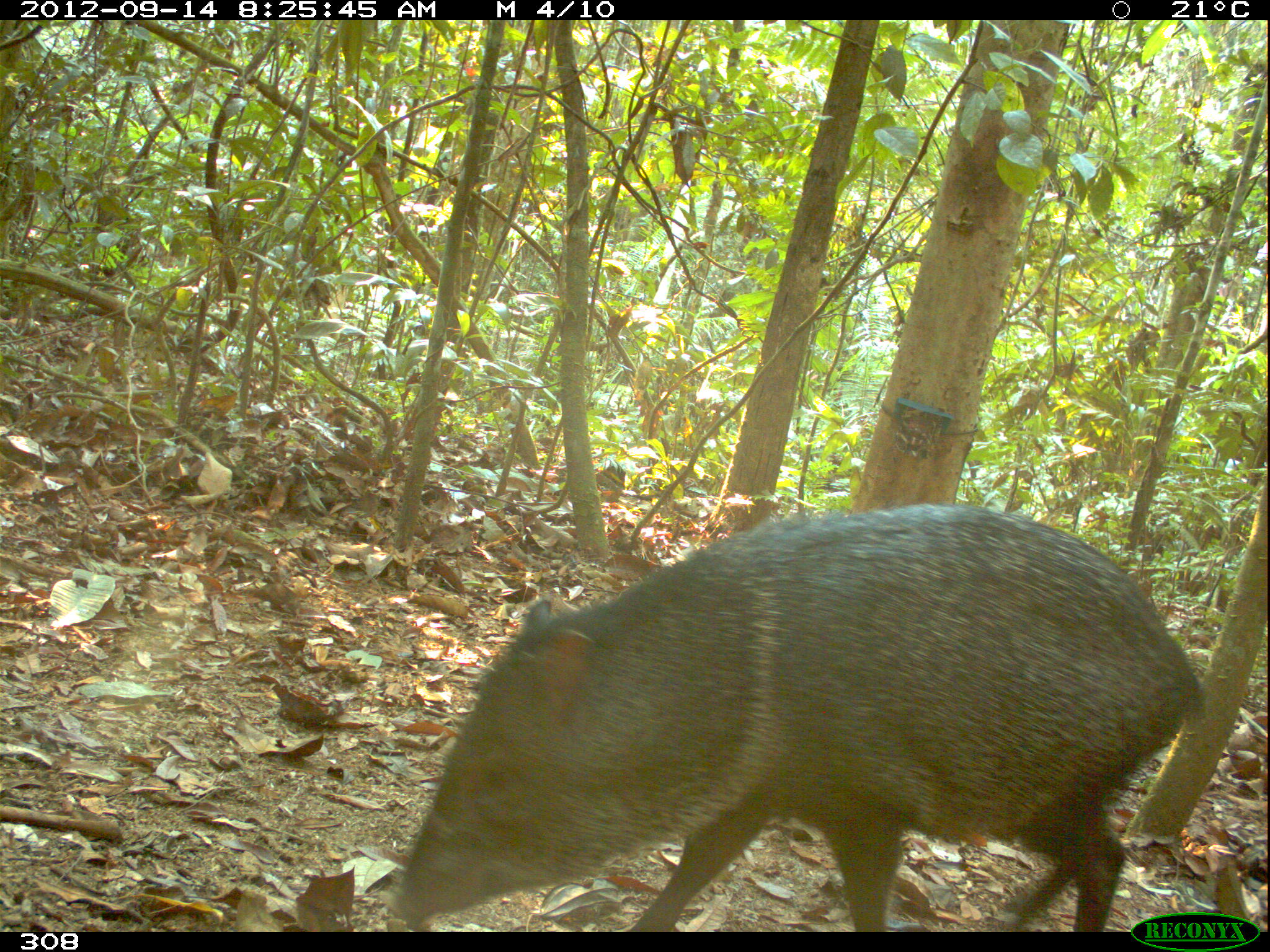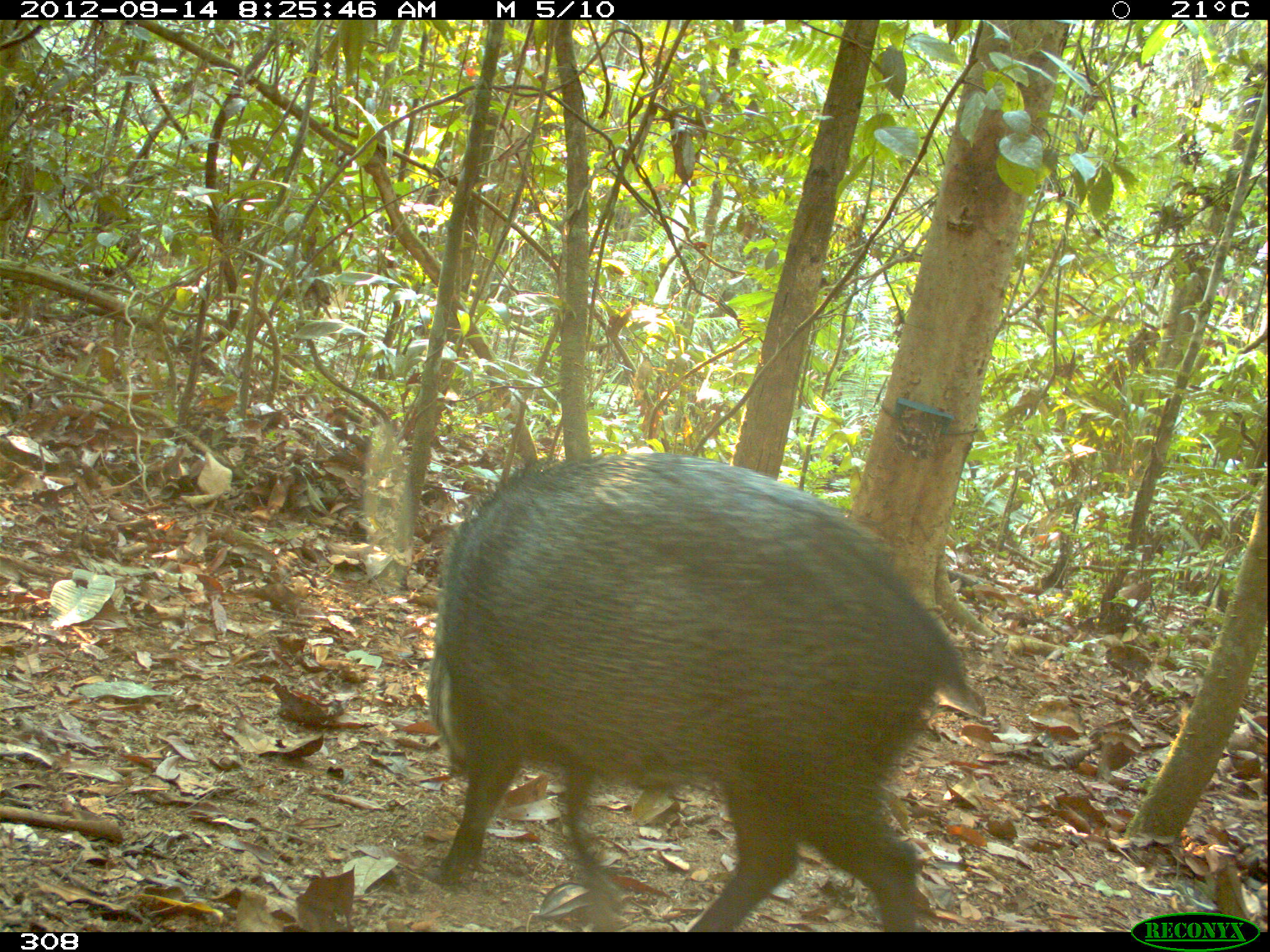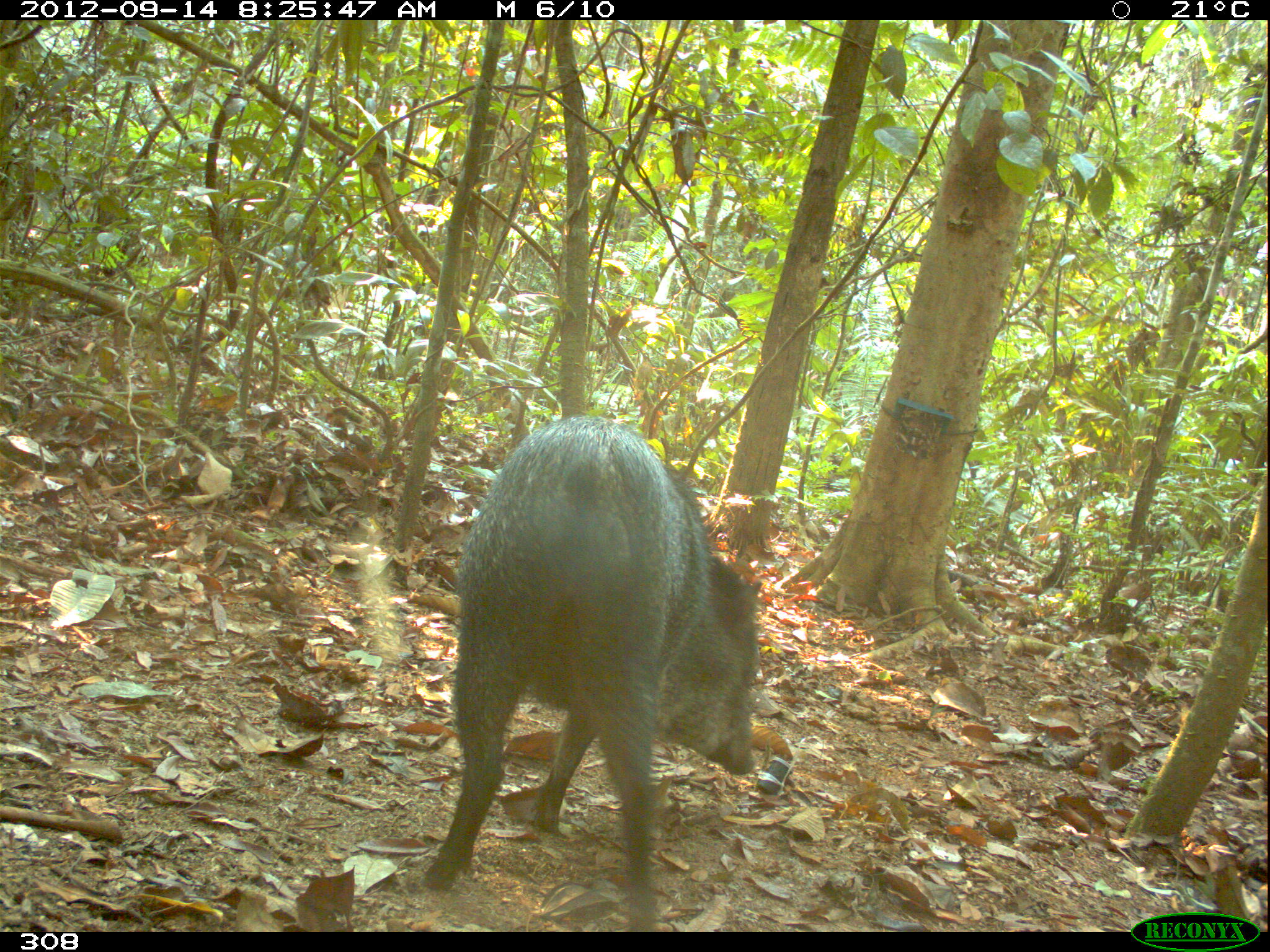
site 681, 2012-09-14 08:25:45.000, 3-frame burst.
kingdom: Animalia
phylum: Chordata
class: Mammalia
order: Artiodactyla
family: Tayassuidae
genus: Pecari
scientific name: Pecari tajacu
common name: collared peccary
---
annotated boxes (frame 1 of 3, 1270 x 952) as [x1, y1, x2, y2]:
pecari tajacu: [379, 501, 1206, 927]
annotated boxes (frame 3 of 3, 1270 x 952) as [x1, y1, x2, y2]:
pecari tajacu: [418, 413, 759, 927]